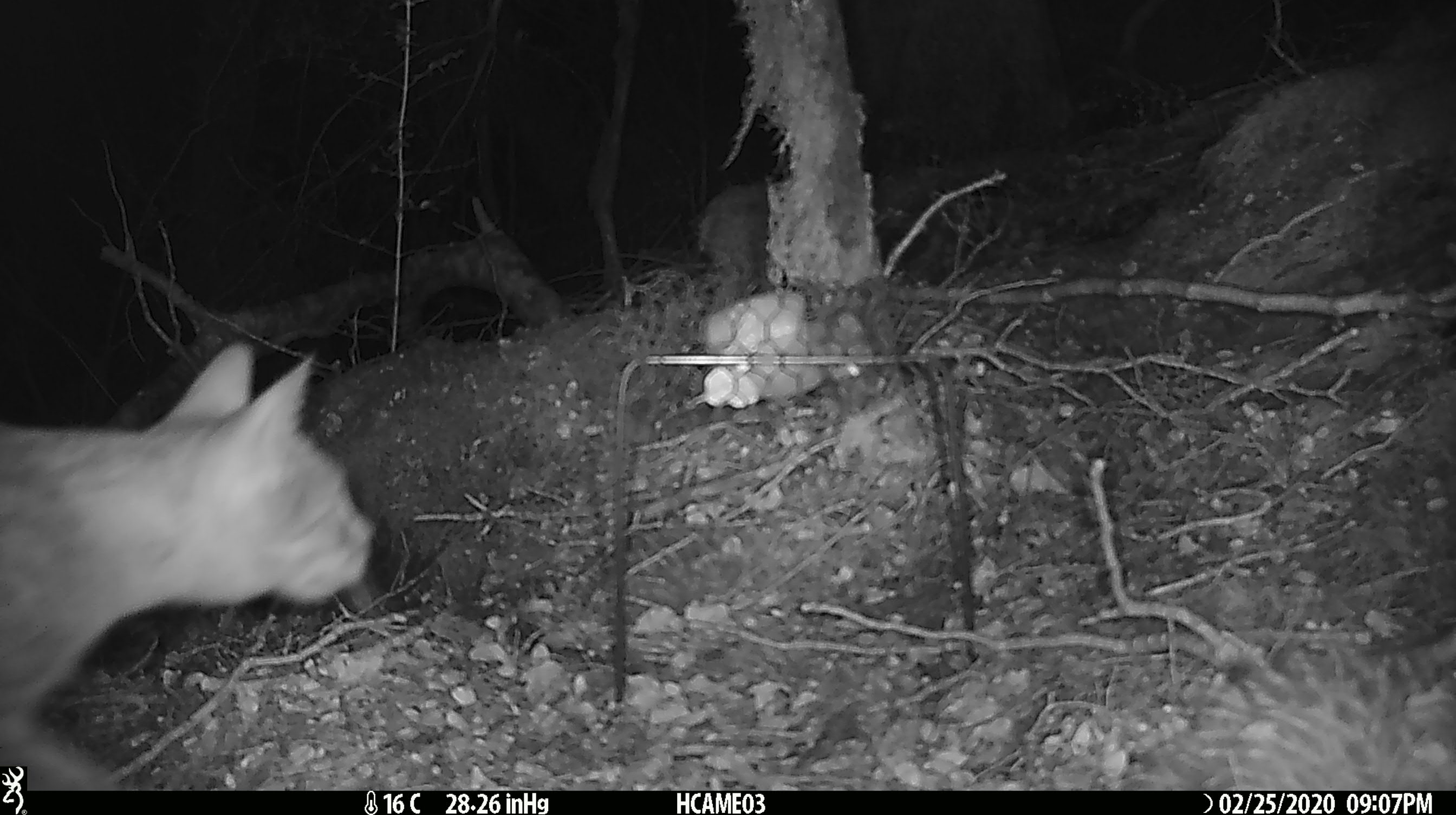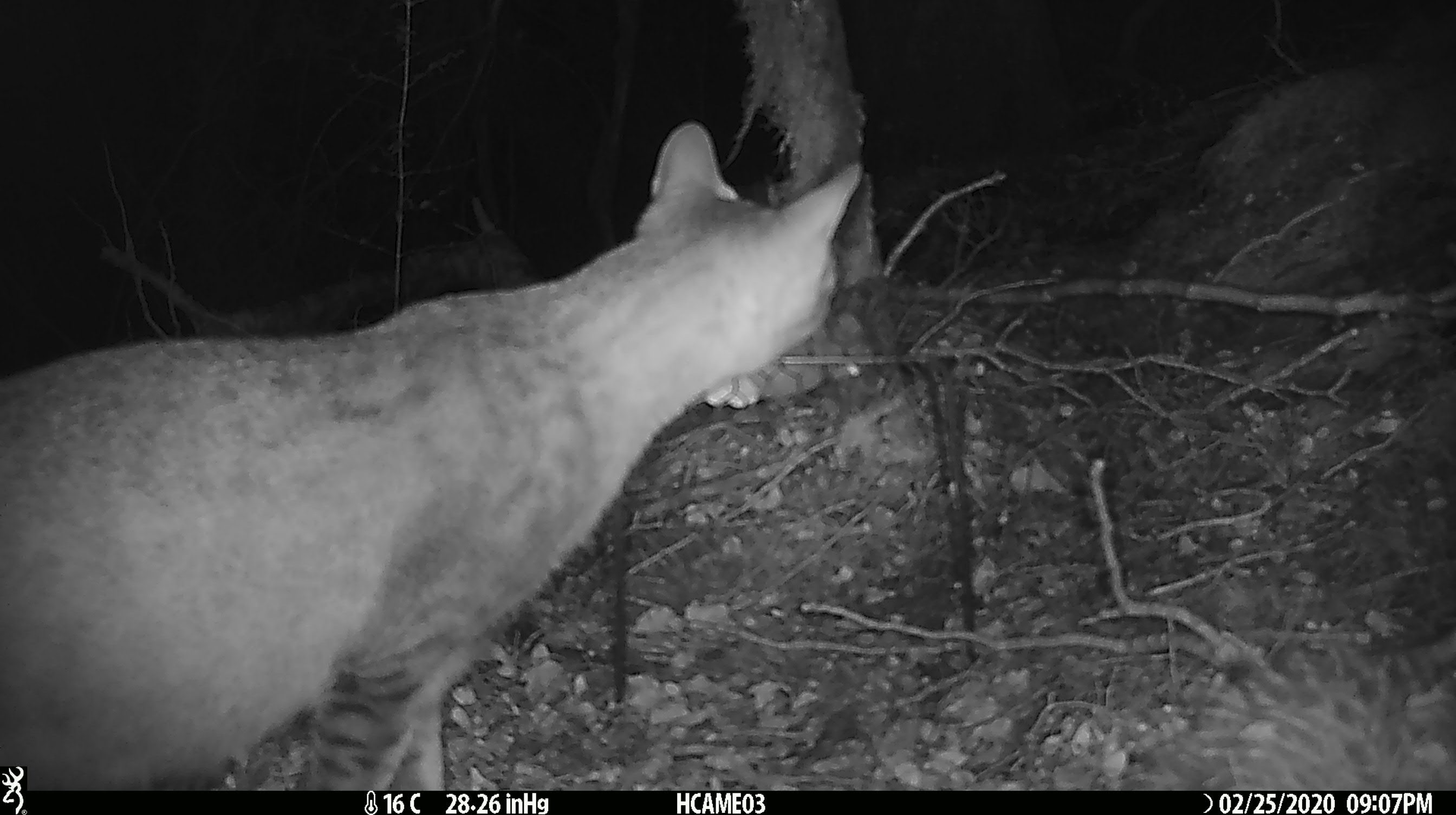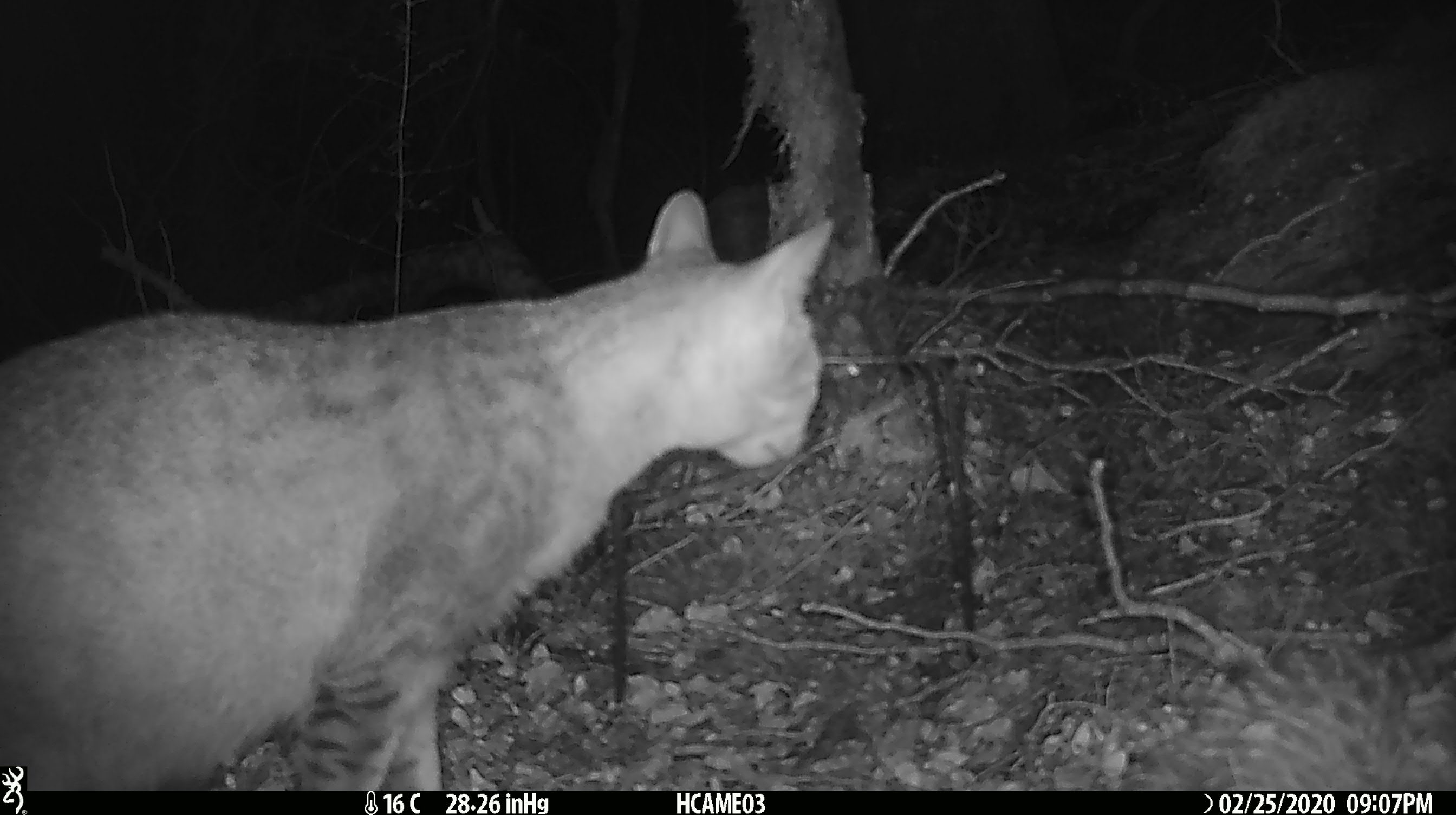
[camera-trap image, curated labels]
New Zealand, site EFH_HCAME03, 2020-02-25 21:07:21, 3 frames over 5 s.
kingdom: Animalia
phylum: Chordata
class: Mammalia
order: Carnivora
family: Felidae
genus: Felis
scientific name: Felis catus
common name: domestic cat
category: cat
Cat (domestic cat) (Felis catus).